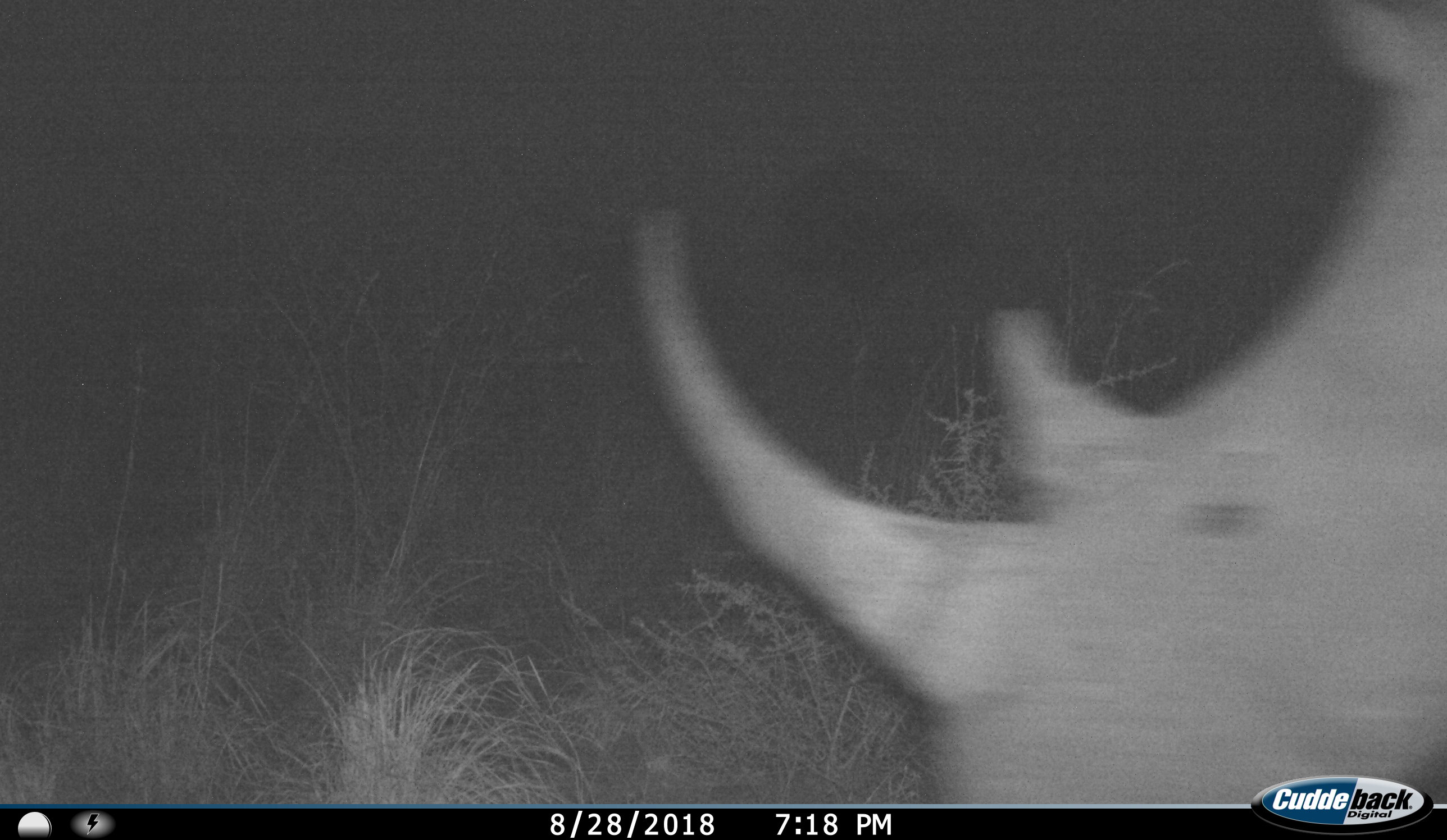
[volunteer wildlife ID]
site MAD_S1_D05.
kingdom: Animalia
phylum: Chordata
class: Mammalia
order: Perissodactyla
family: Rhinocerotidae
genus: Ceratotherium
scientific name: Ceratotherium simum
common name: white rhinoceros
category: rhinoceroswhite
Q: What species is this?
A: Rhinoceroswhite (white rhinoceros) (Ceratotherium simum).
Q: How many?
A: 1.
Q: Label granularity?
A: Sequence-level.